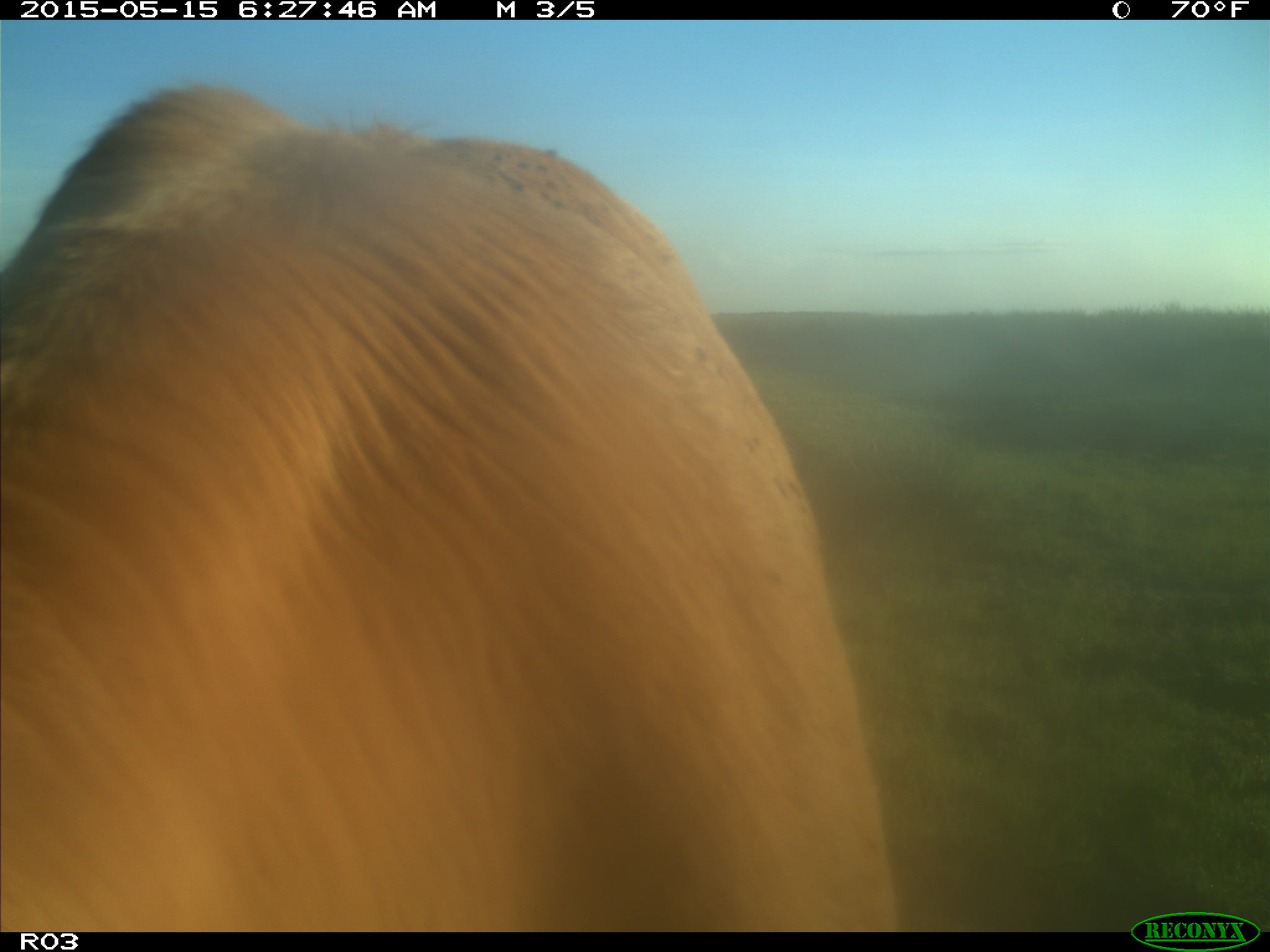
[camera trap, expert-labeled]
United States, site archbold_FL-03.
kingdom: Animalia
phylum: Chordata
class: Mammalia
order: Artiodactyla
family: Bovidae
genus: Bos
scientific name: Bos taurus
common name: domestic cow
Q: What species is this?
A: Bos taurus (domestic cow).